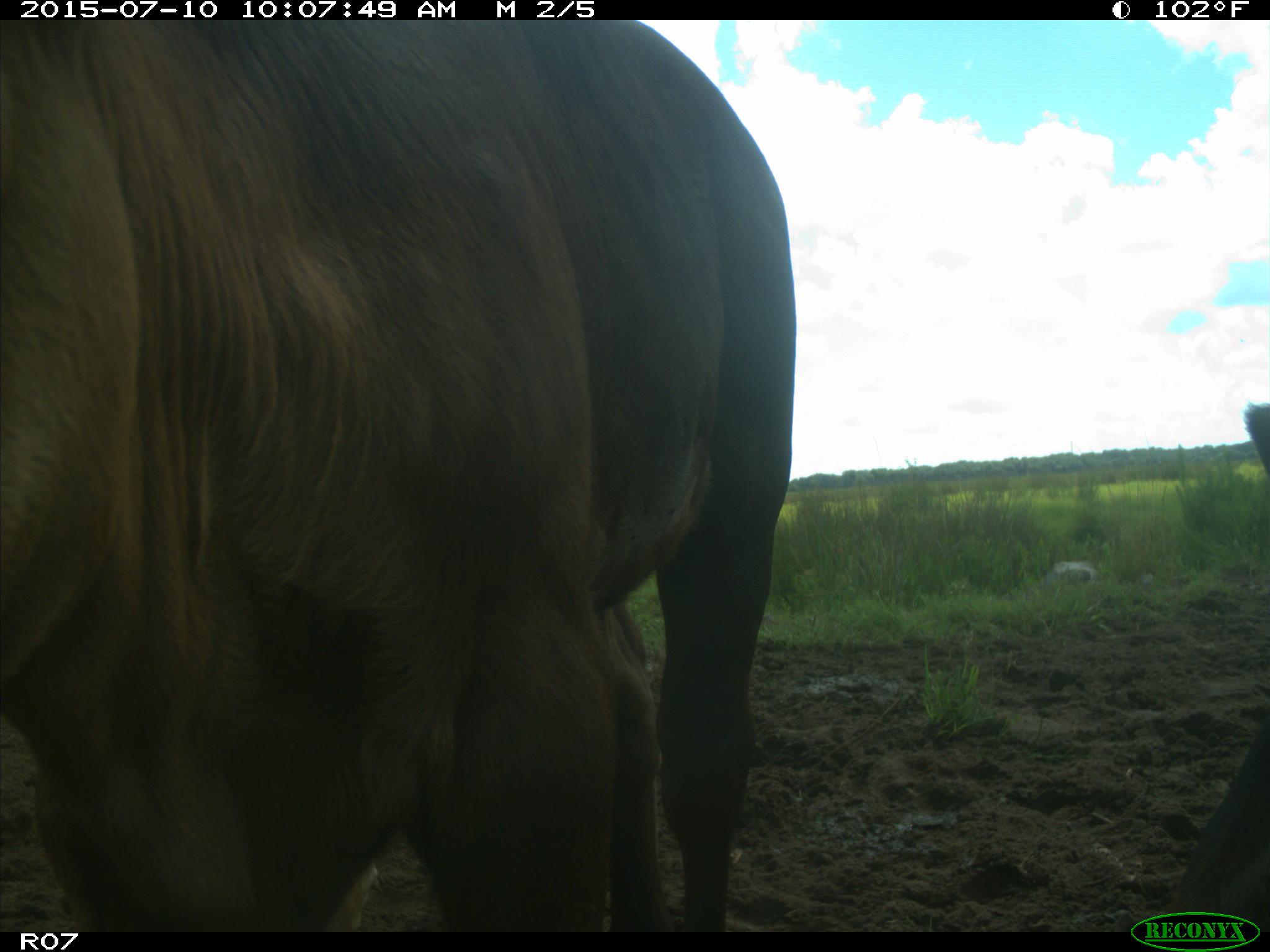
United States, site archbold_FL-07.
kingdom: Animalia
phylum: Chordata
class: Mammalia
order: Artiodactyla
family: Bovidae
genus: Bos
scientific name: Bos taurus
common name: domestic cow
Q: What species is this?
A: Bos taurus (domestic cow).